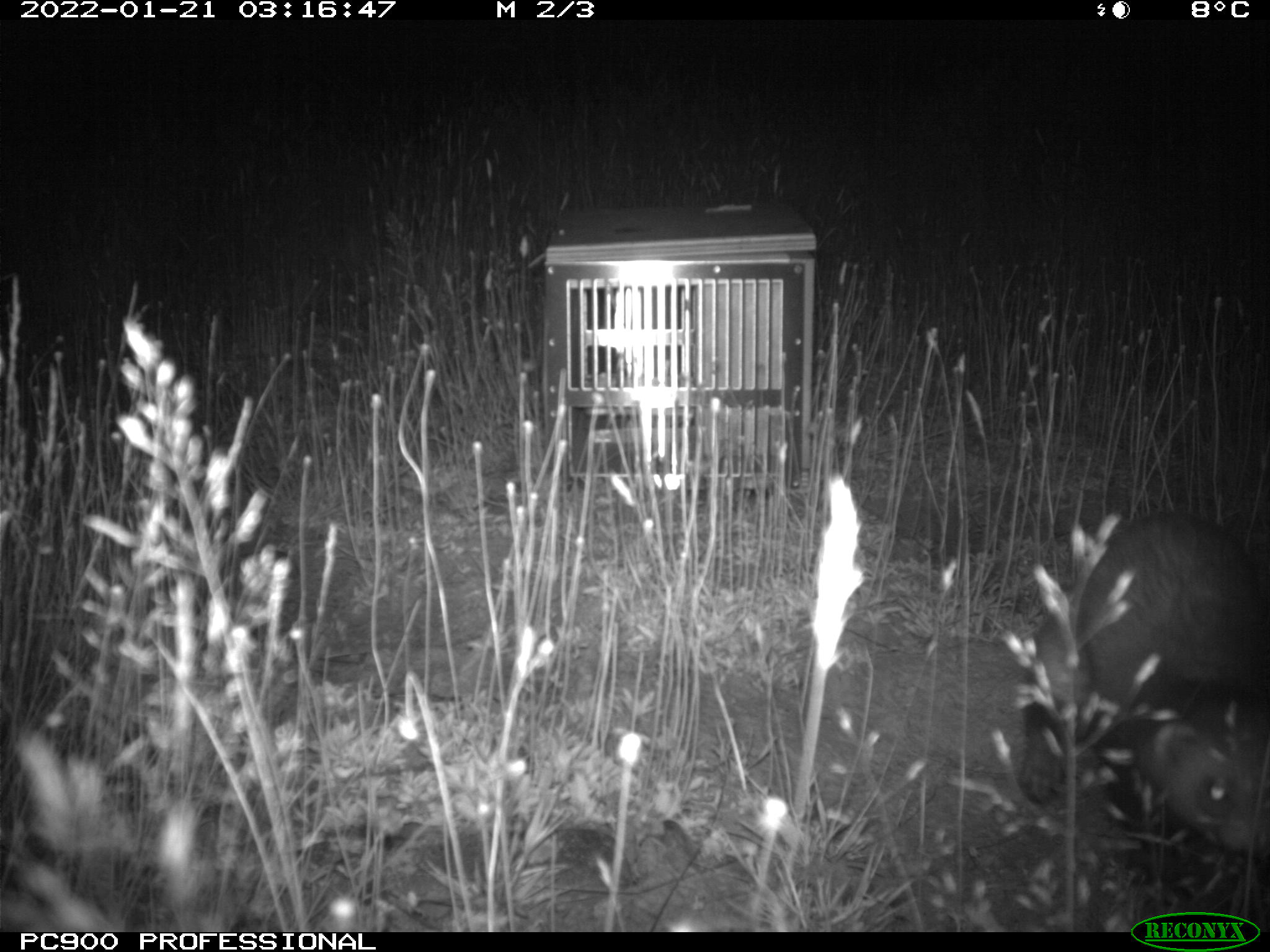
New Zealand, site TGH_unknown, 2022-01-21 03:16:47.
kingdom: Animalia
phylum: Chordata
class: Mammalia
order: Carnivora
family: Mustelidae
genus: Mustela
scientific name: Mustela furo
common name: ferret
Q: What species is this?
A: Ferret (Mustela furo).